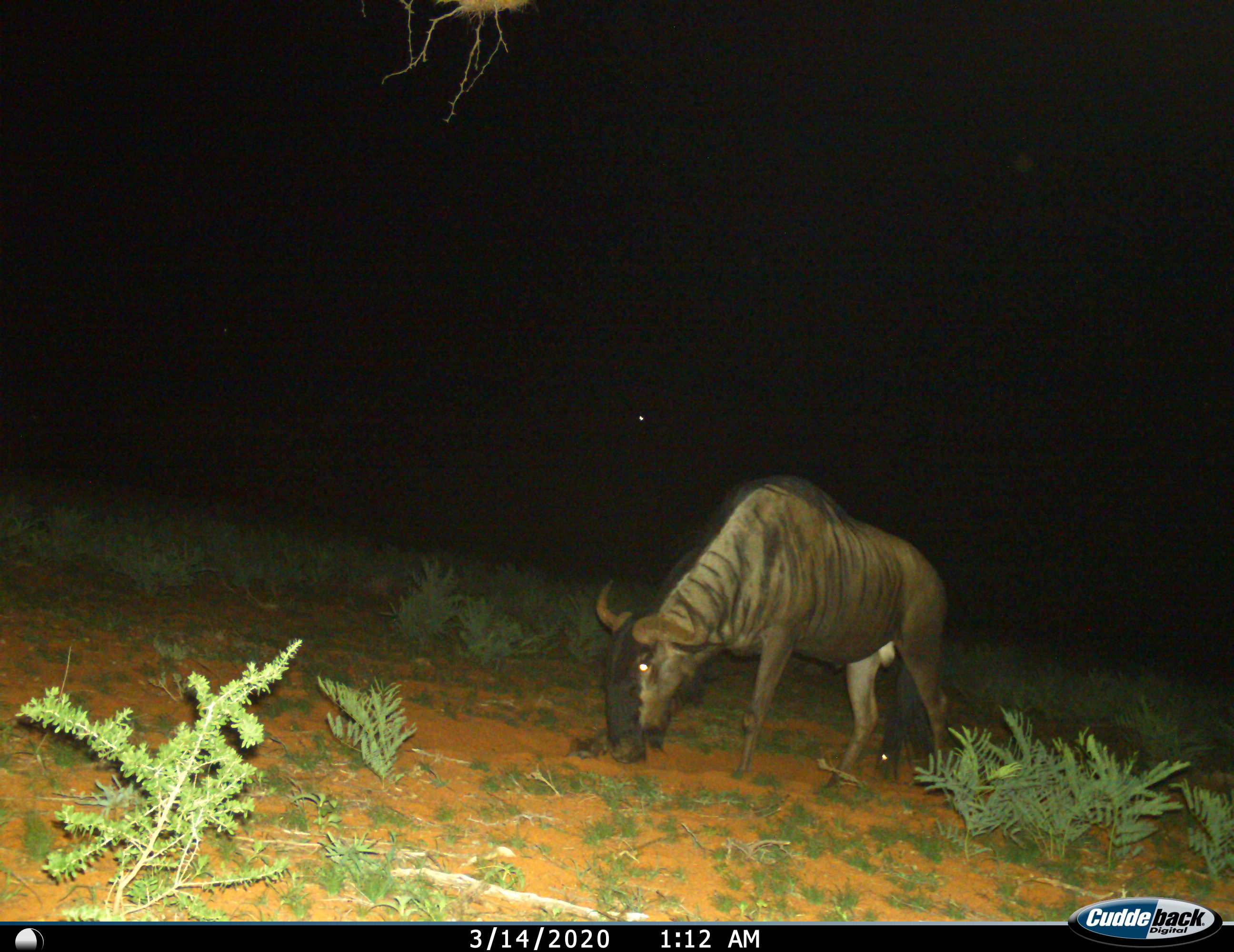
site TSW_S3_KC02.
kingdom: Animalia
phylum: Chordata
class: Mammalia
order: Artiodactyla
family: Bovidae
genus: Connochaetes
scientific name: Connochaetes taurinus taurinus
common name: blue wildebeest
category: wildebeestblue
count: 1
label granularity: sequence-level